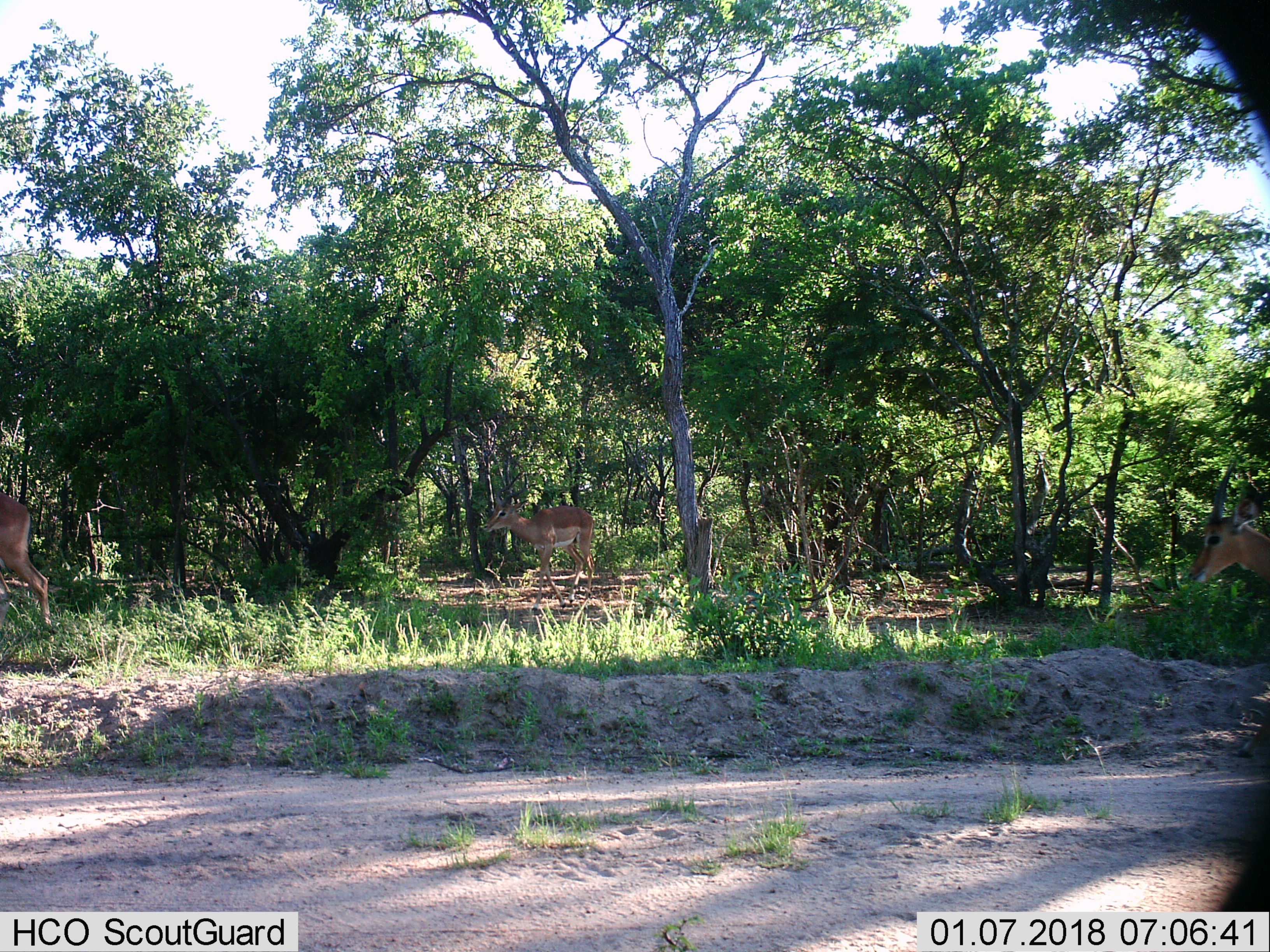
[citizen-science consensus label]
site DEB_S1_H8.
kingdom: Animalia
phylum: Chordata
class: Mammalia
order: Artiodactyla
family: Bovidae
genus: Aepyceros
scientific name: Aepyceros melampus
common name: impala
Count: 3.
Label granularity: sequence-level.